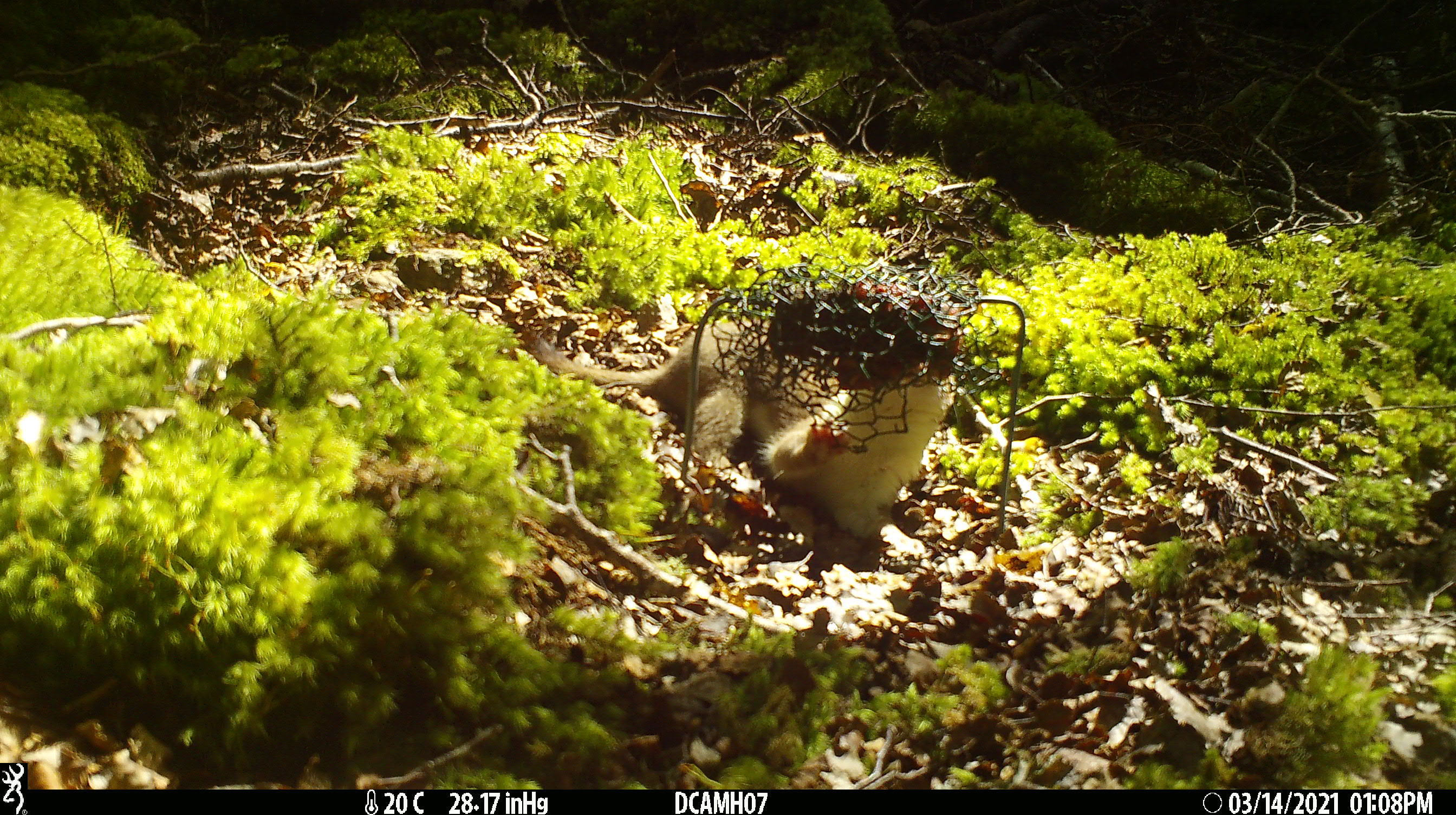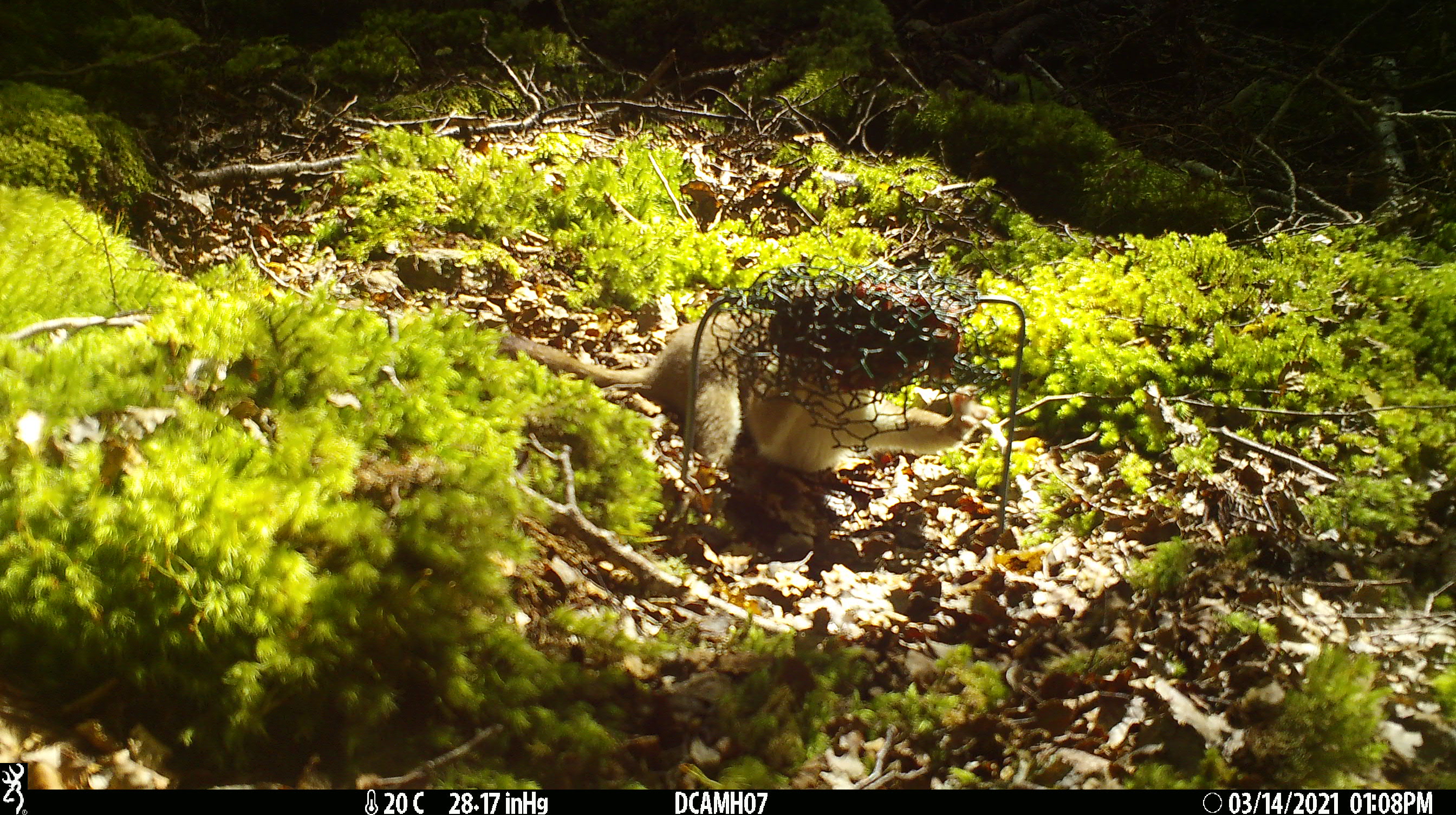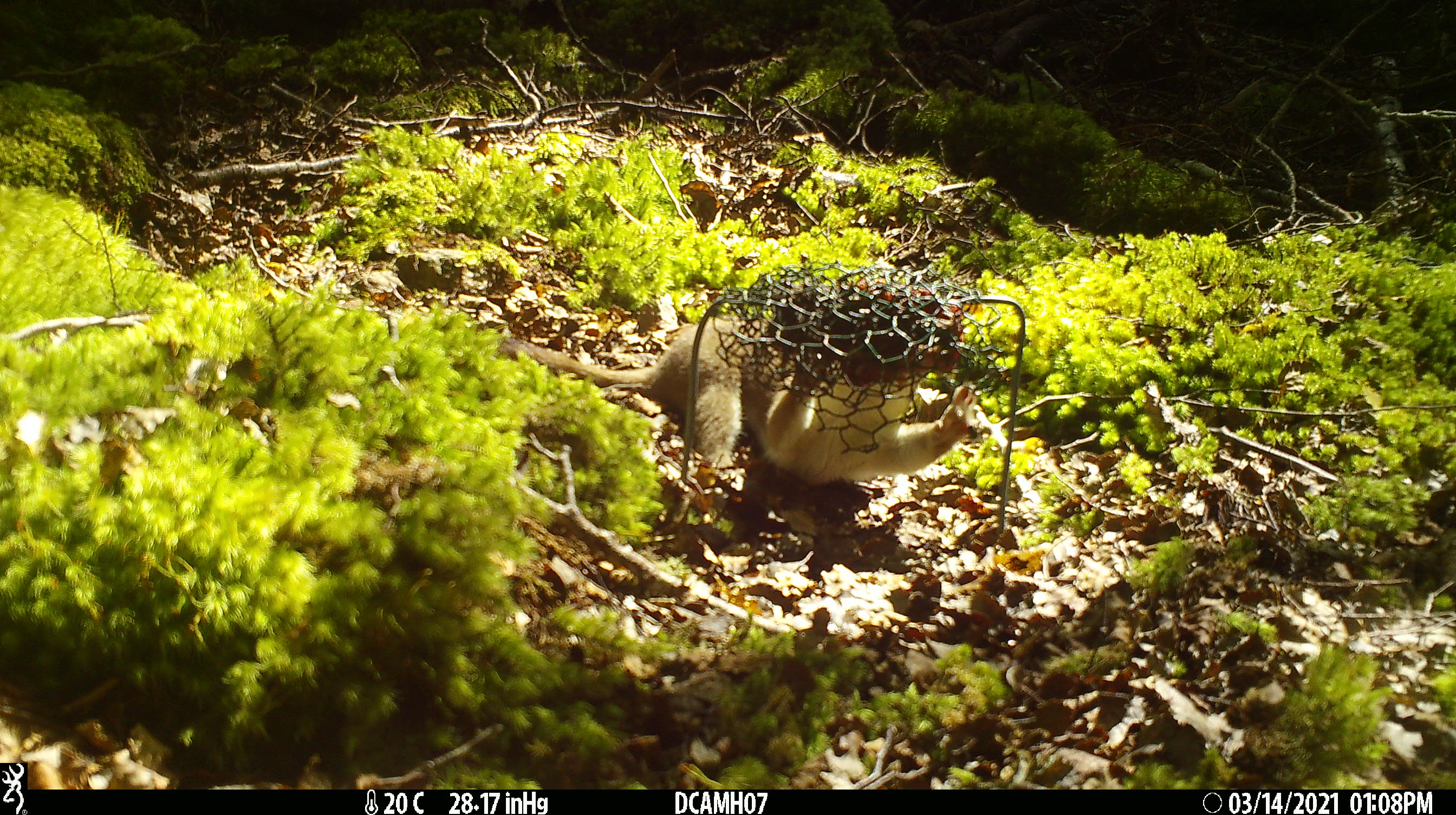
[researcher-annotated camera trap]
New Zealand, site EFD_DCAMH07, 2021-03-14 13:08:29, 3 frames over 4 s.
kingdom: Animalia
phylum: Chordata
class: Mammalia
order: Carnivora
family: Mustelidae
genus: Mustela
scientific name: Mustela erminea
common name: stoat